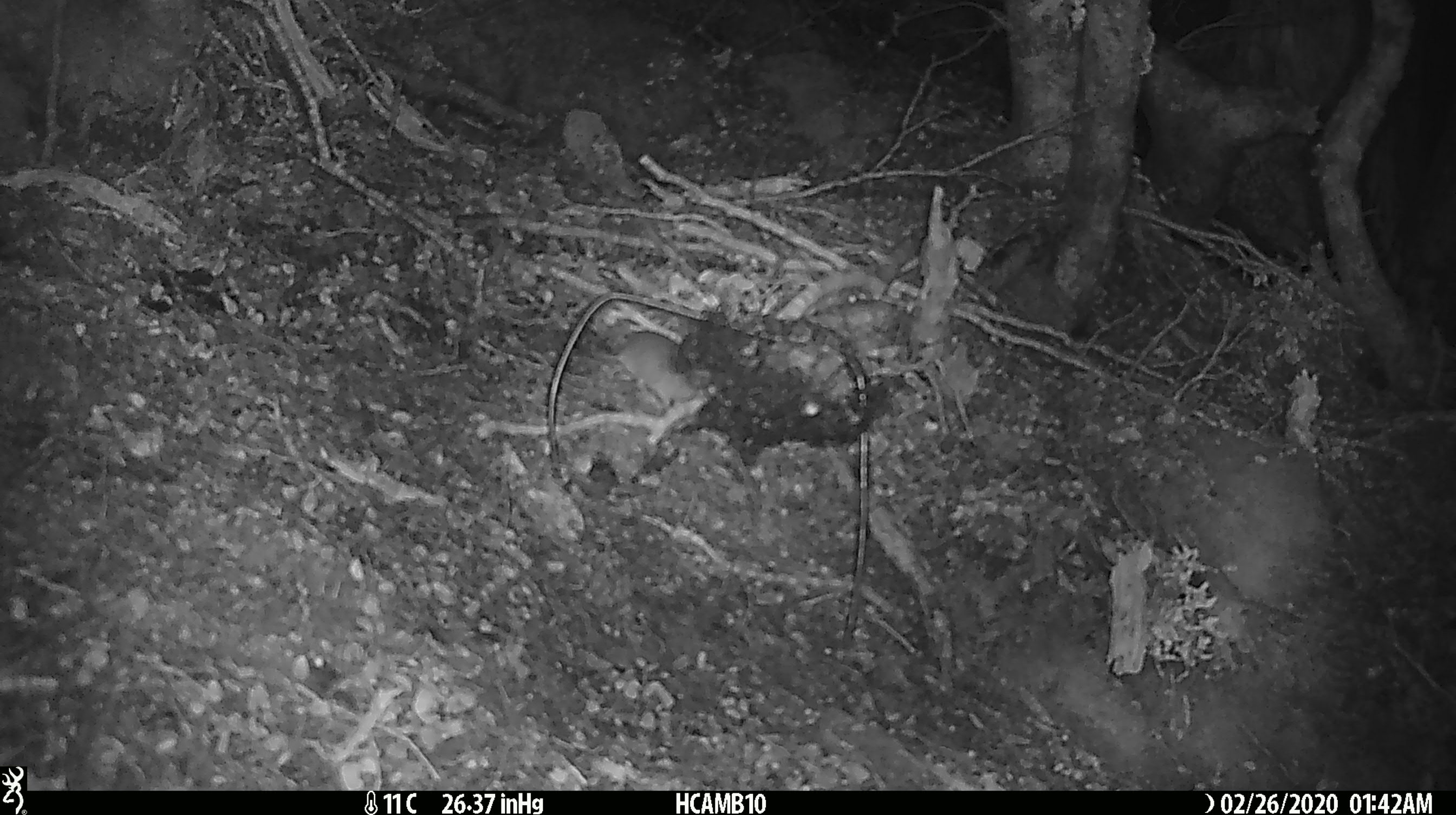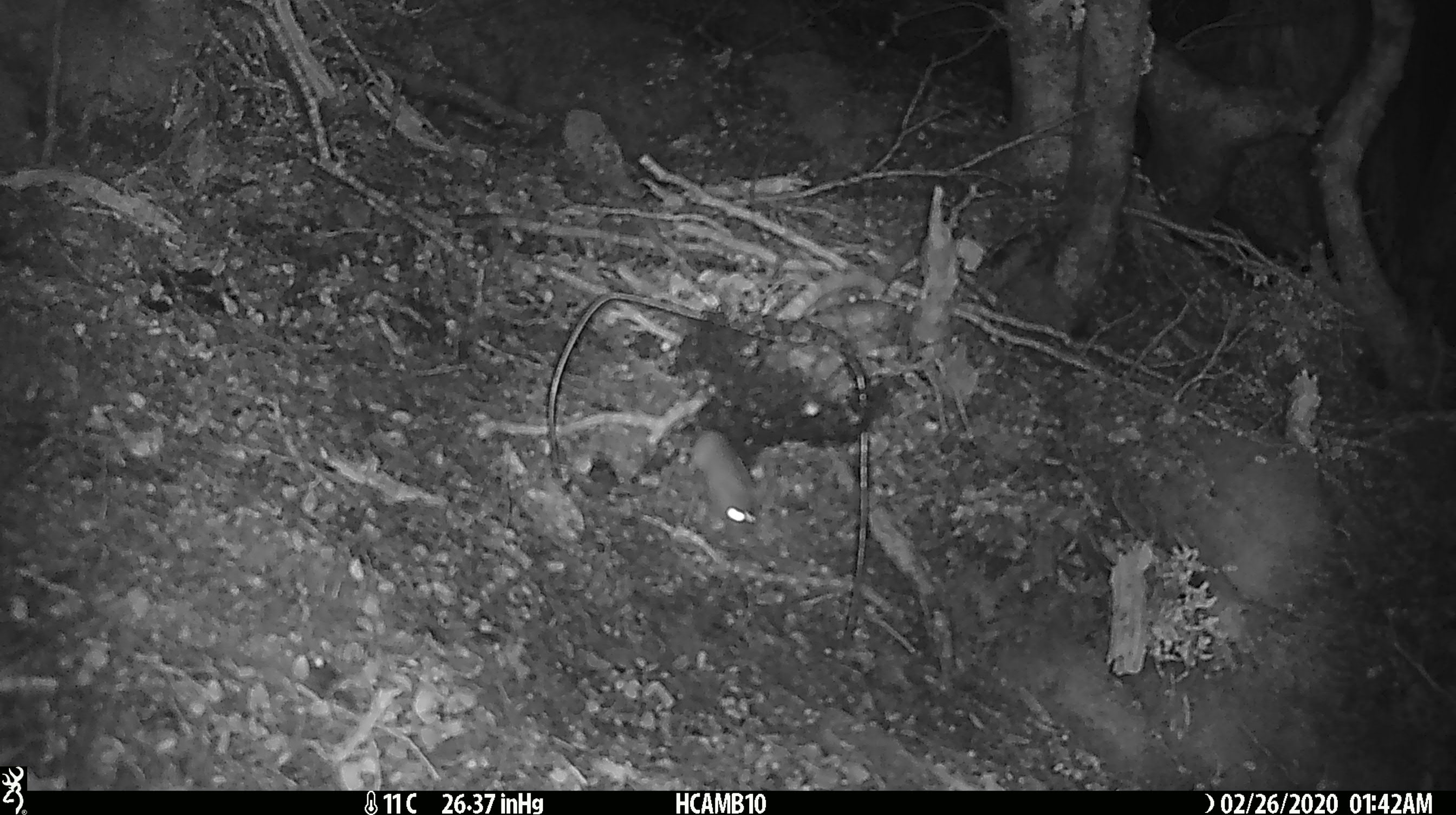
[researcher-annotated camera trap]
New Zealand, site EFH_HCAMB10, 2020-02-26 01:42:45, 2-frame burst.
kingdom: Animalia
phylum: Chordata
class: Mammalia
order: Rodentia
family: Muridae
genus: Mus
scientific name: Mus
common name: mouse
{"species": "mouse (Mus)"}